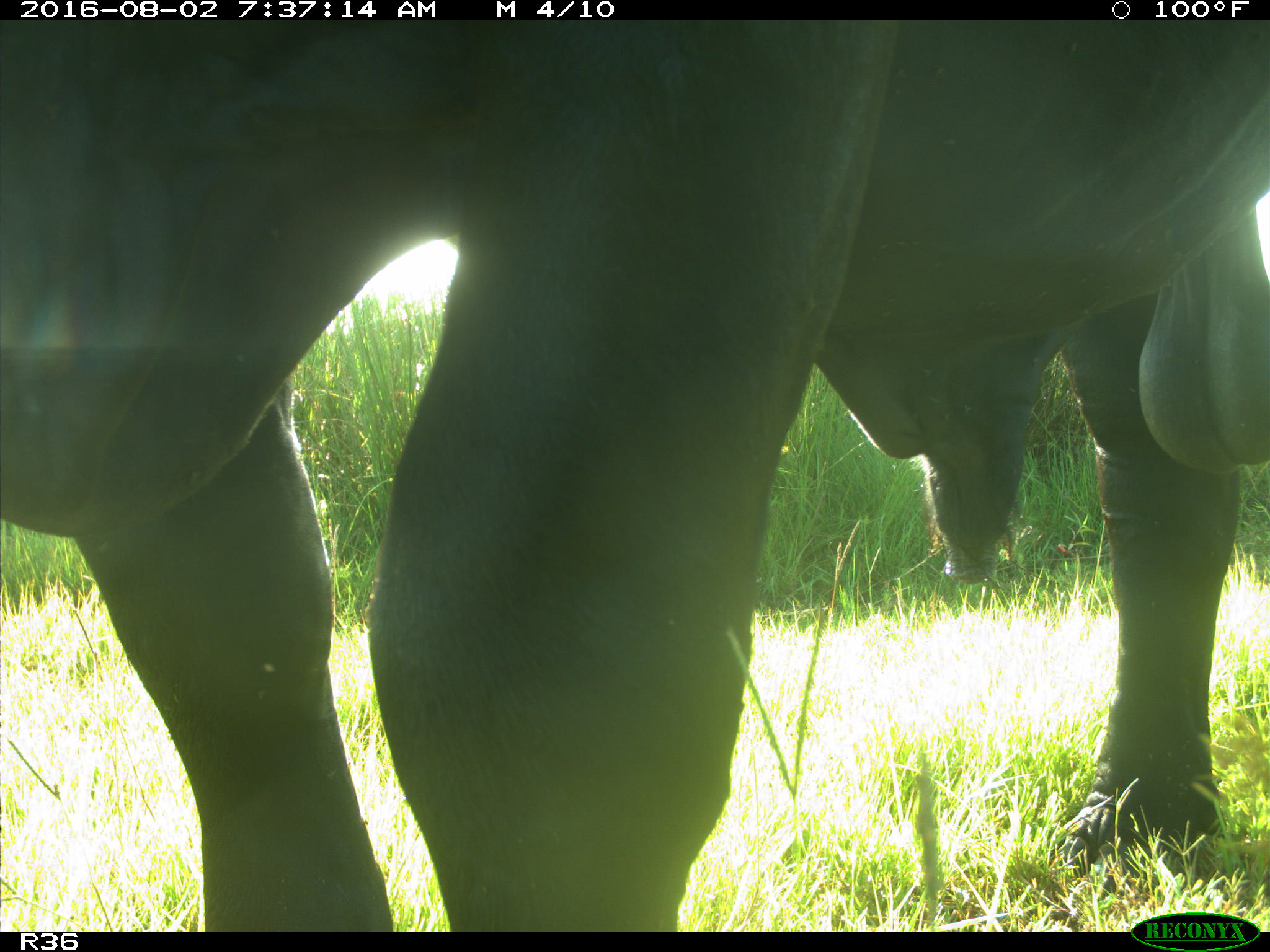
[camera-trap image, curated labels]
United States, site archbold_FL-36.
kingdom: Animalia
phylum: Chordata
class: Mammalia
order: Artiodactyla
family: Bovidae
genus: Bos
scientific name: Bos taurus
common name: domestic cow